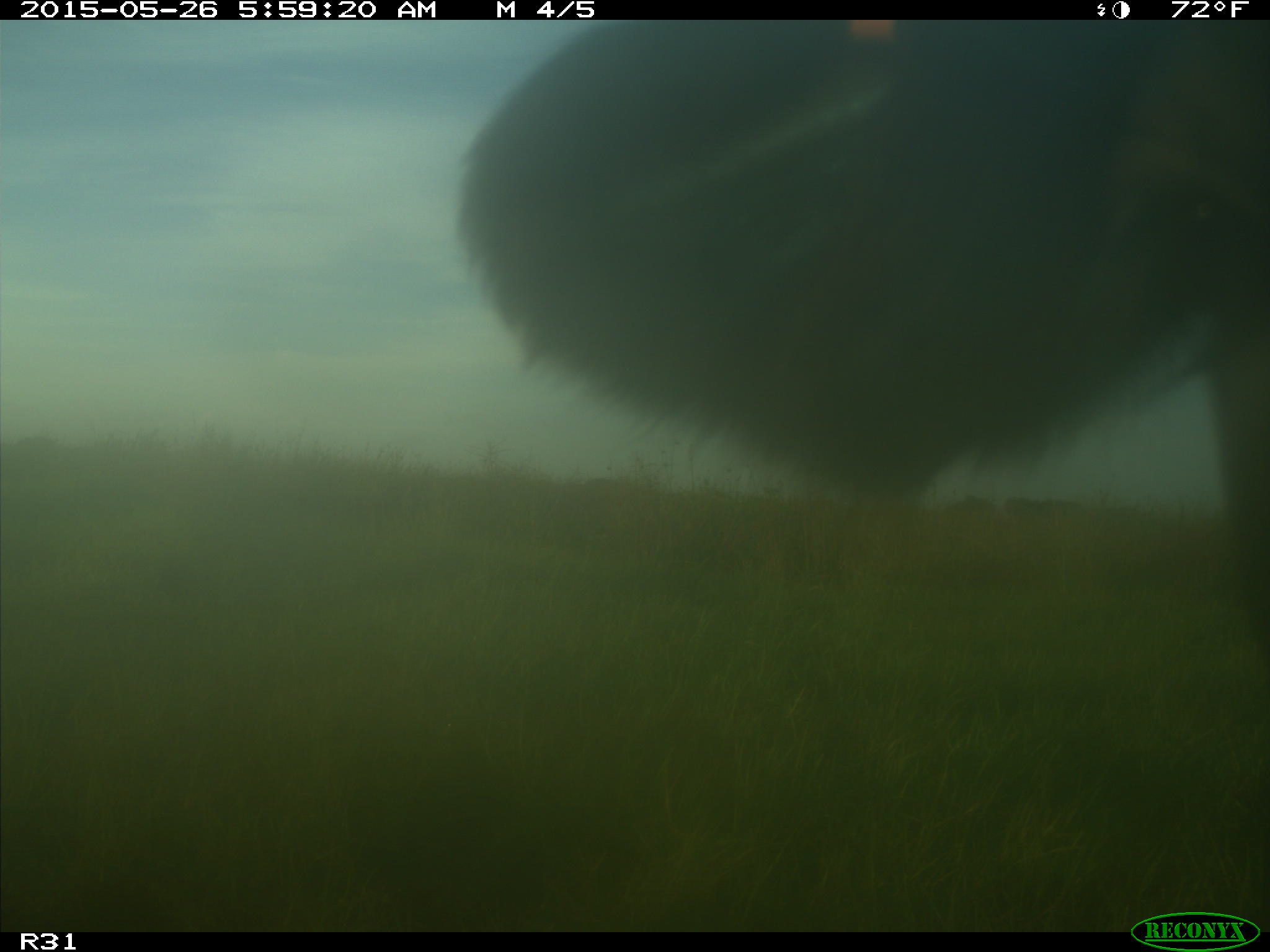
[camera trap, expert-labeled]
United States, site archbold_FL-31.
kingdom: Animalia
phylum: Chordata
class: Mammalia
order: Artiodactyla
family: Bovidae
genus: Bos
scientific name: Bos taurus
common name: domestic cow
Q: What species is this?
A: Bos taurus (domestic cow).